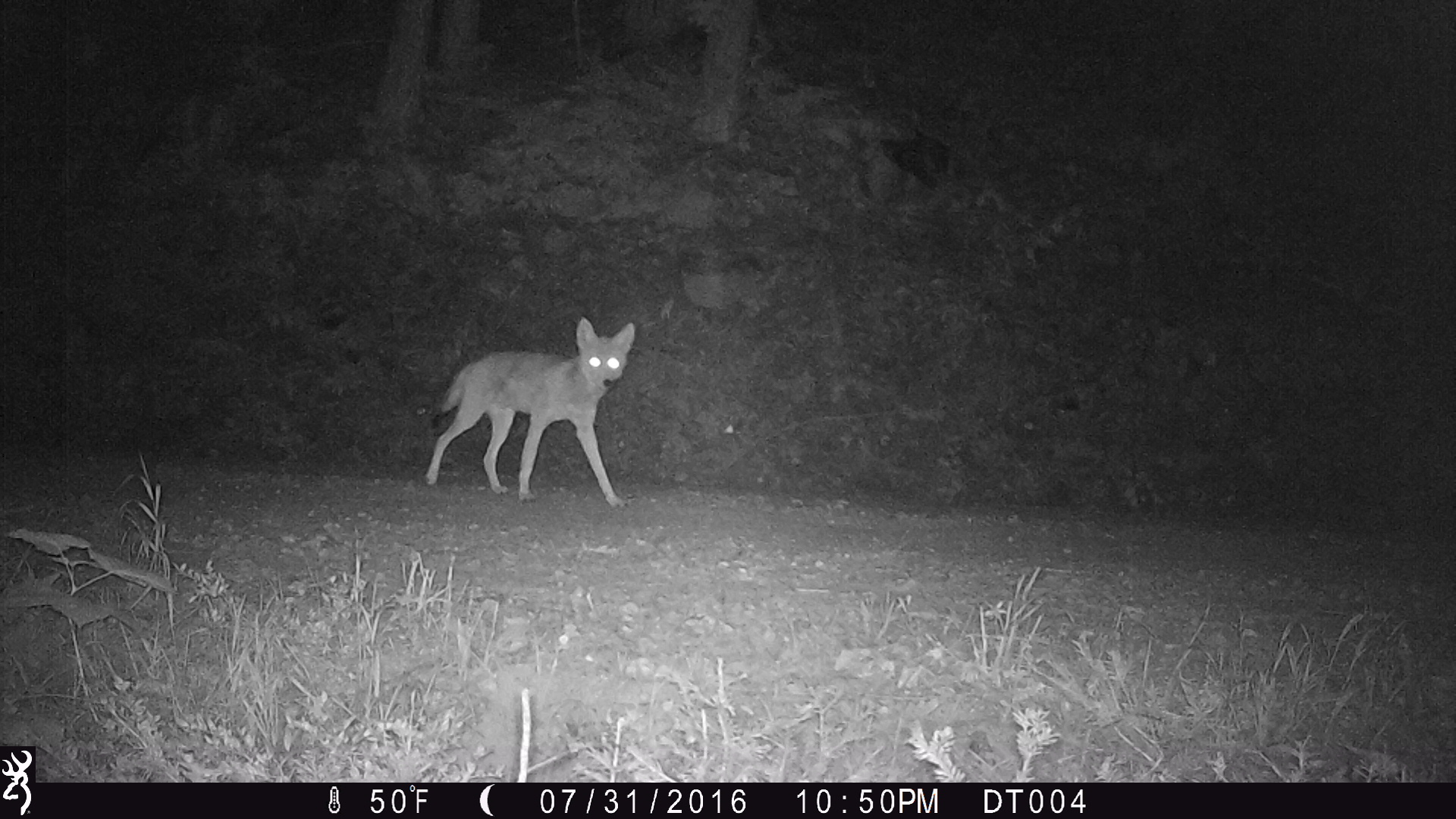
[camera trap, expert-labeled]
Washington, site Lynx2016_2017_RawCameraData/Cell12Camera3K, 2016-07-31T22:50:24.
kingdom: Animalia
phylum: Chordata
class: Mammalia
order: Carnivora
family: Canidae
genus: Canis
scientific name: Canis latrans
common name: coyote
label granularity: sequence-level